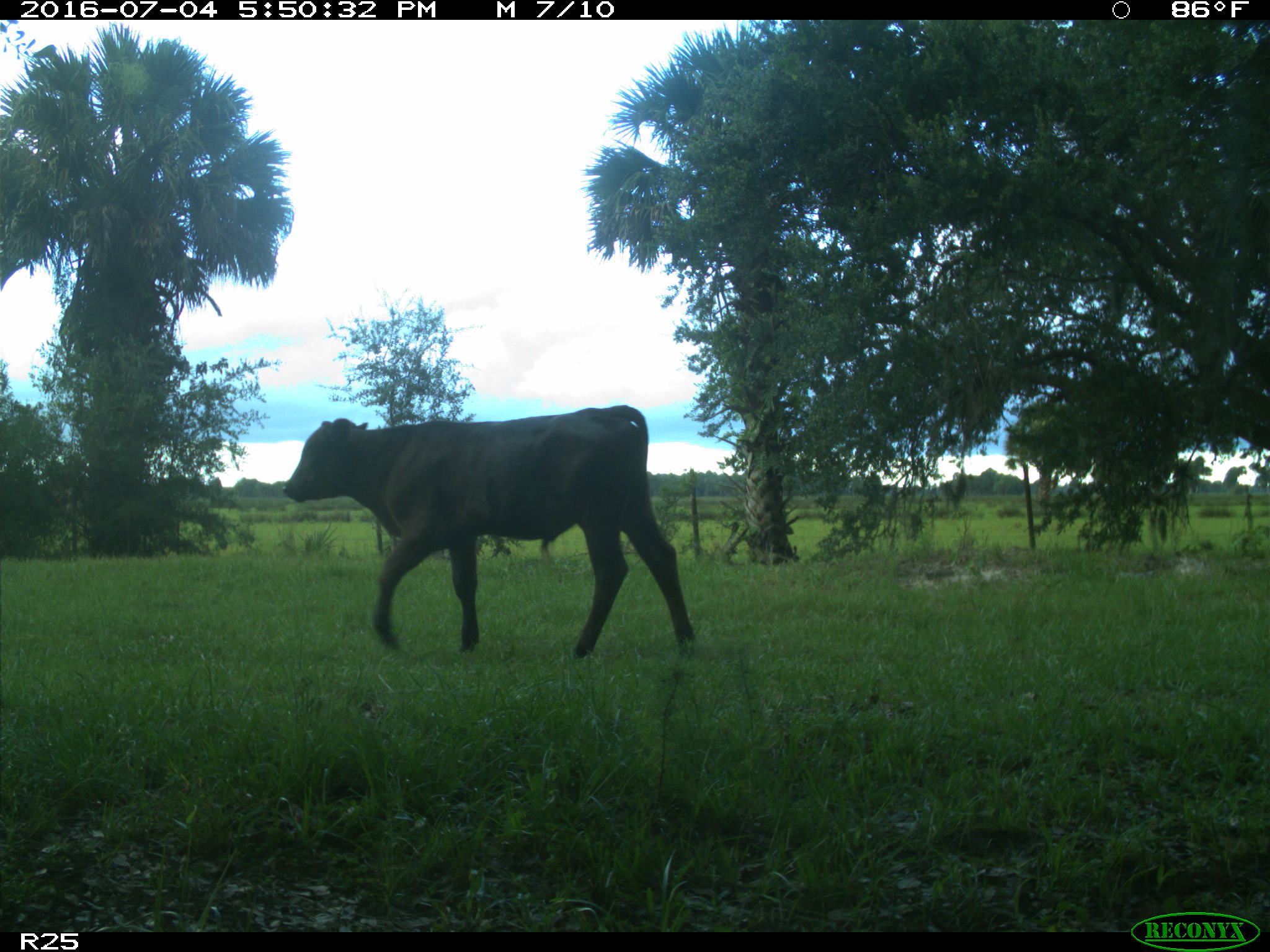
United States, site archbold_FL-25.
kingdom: Animalia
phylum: Chordata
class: Mammalia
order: Artiodactyla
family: Bovidae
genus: Bos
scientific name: Bos taurus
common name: domestic cow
Bos taurus (domestic cow).